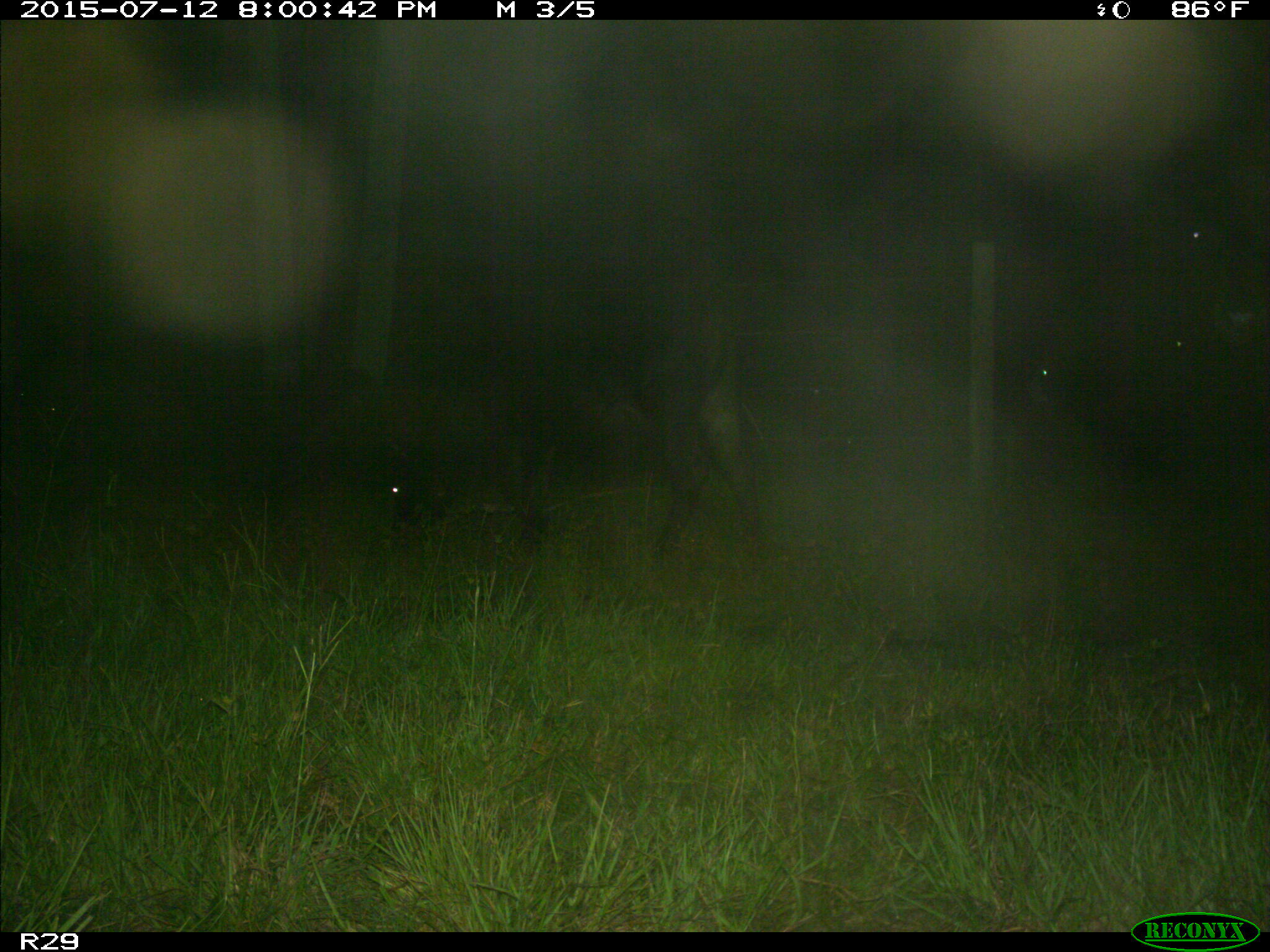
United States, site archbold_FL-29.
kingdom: Animalia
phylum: Chordata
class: Mammalia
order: Artiodactyla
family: Bovidae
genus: Bos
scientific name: Bos taurus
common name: domestic cow